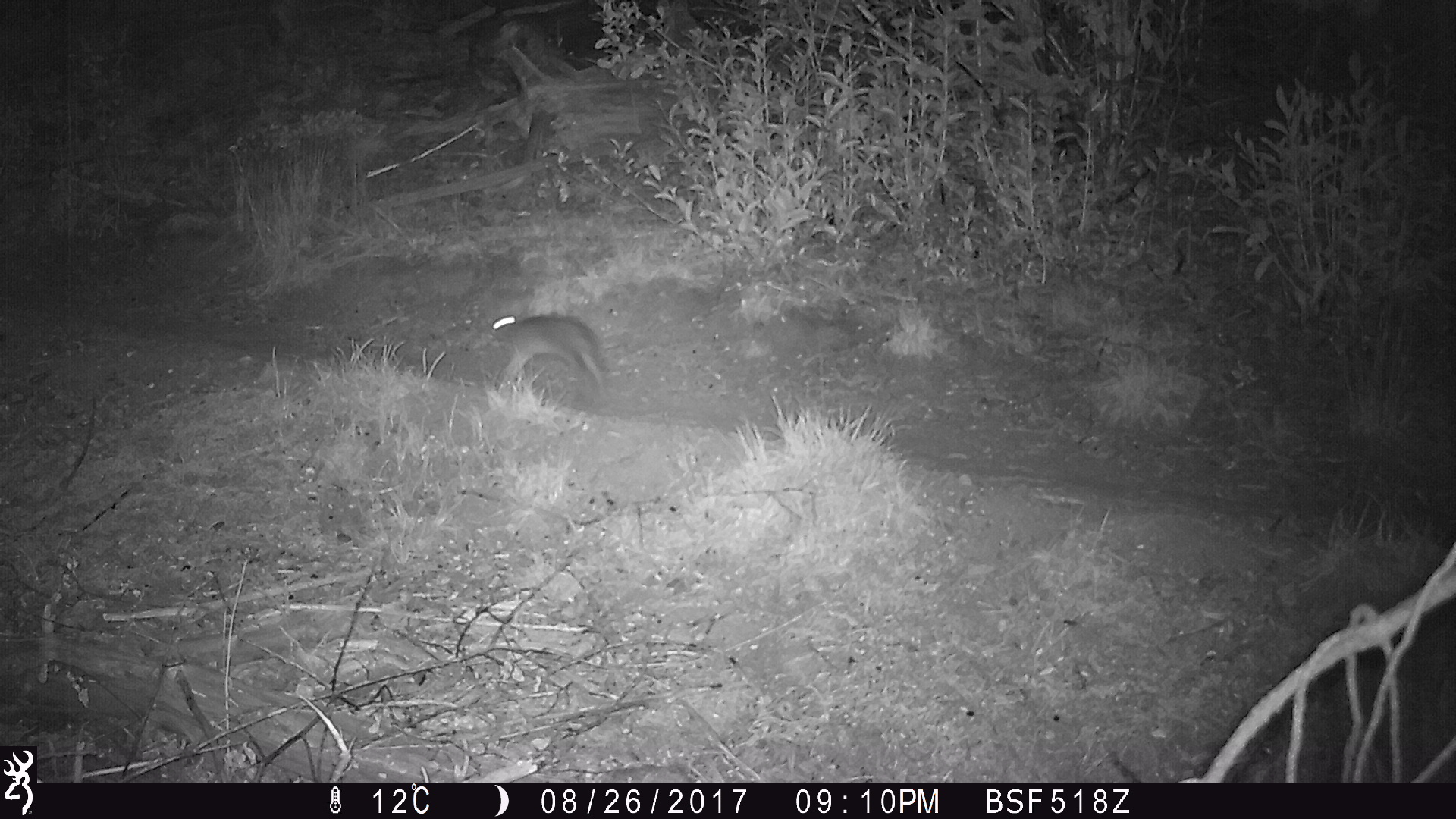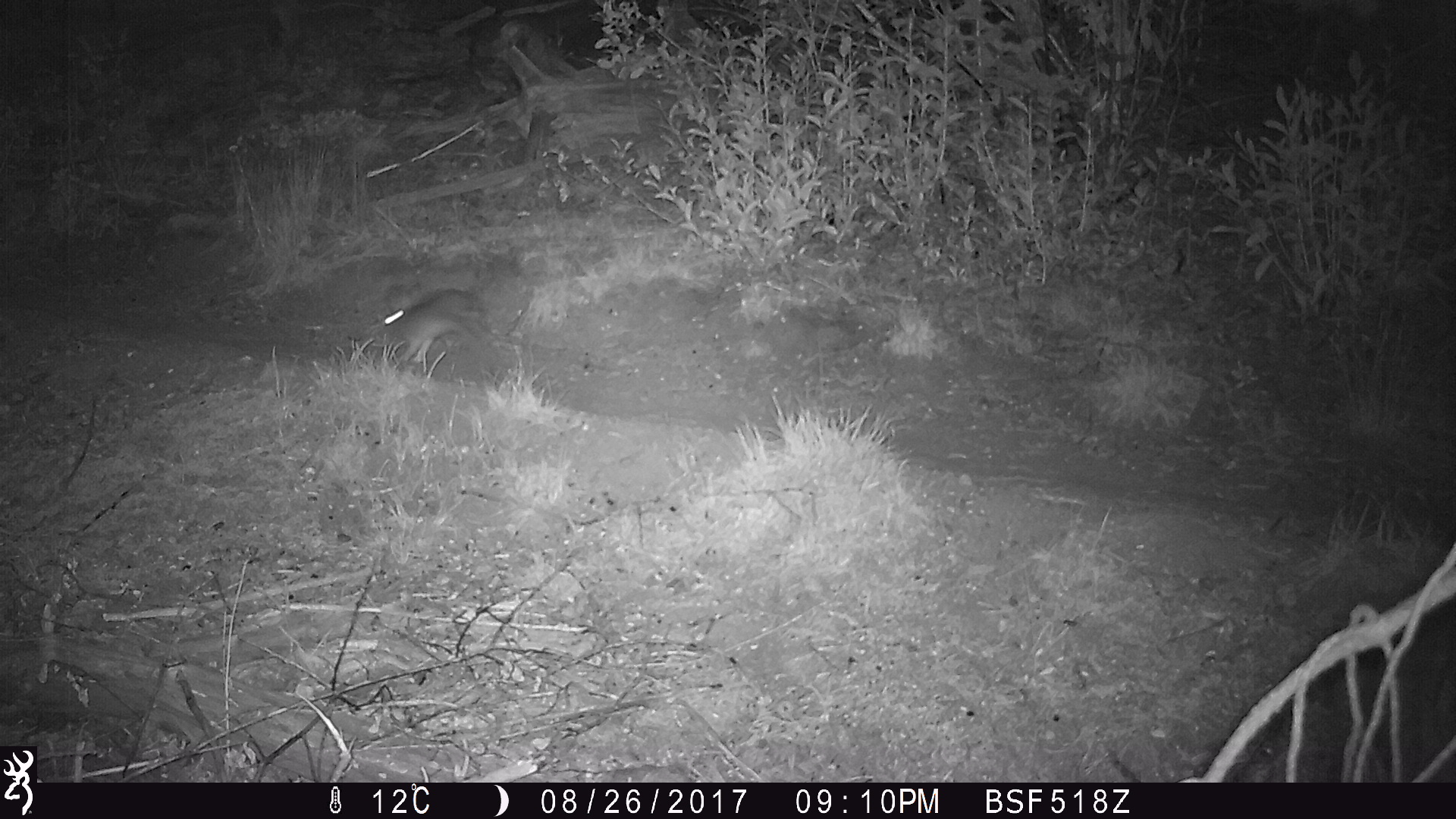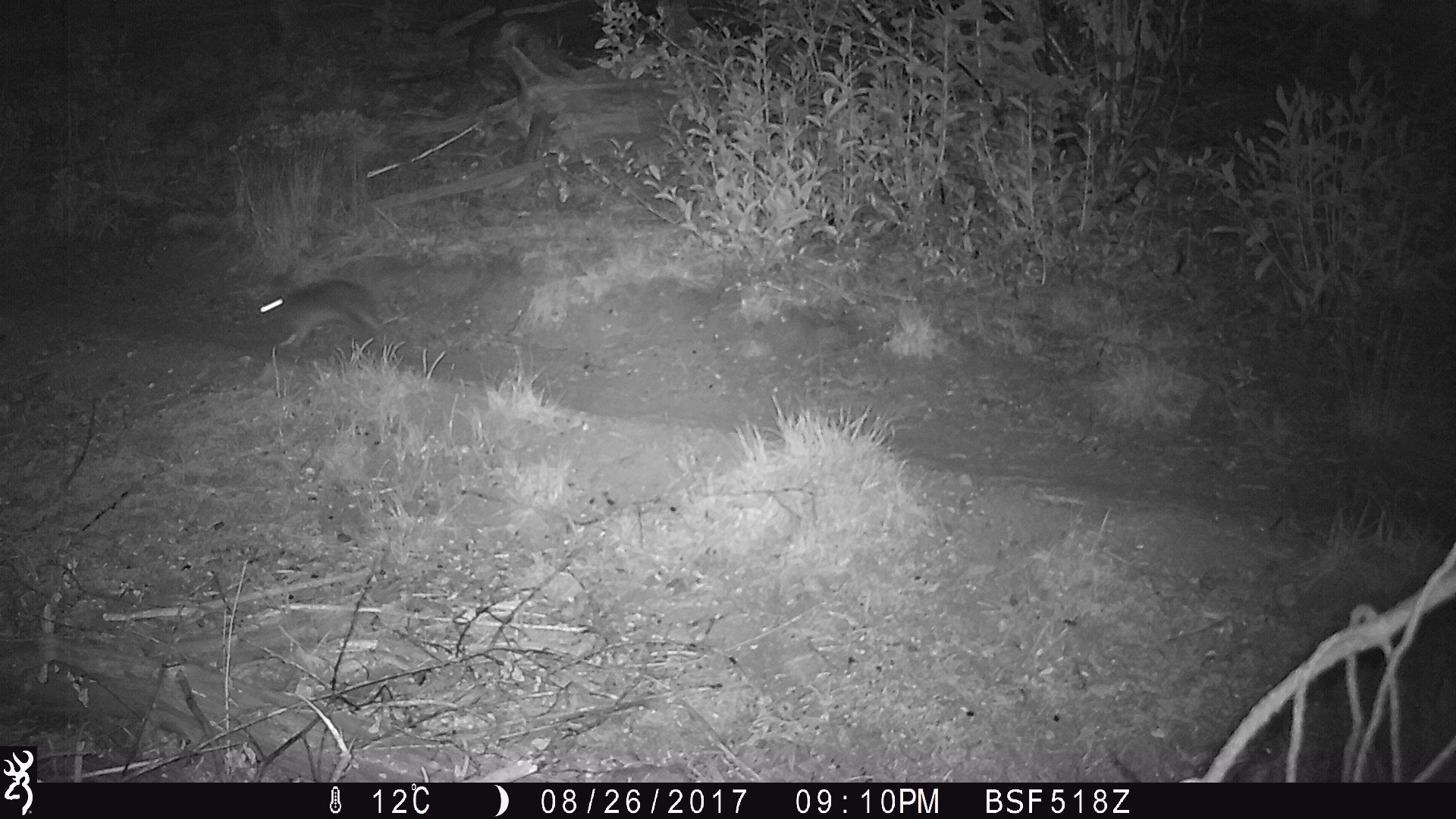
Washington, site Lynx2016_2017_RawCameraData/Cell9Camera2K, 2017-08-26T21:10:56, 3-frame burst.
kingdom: Animalia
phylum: Chordata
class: Mammalia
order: Lagomorpha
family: Leporidae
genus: Lepus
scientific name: Lepus americanus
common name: snowshoe hare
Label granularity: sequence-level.